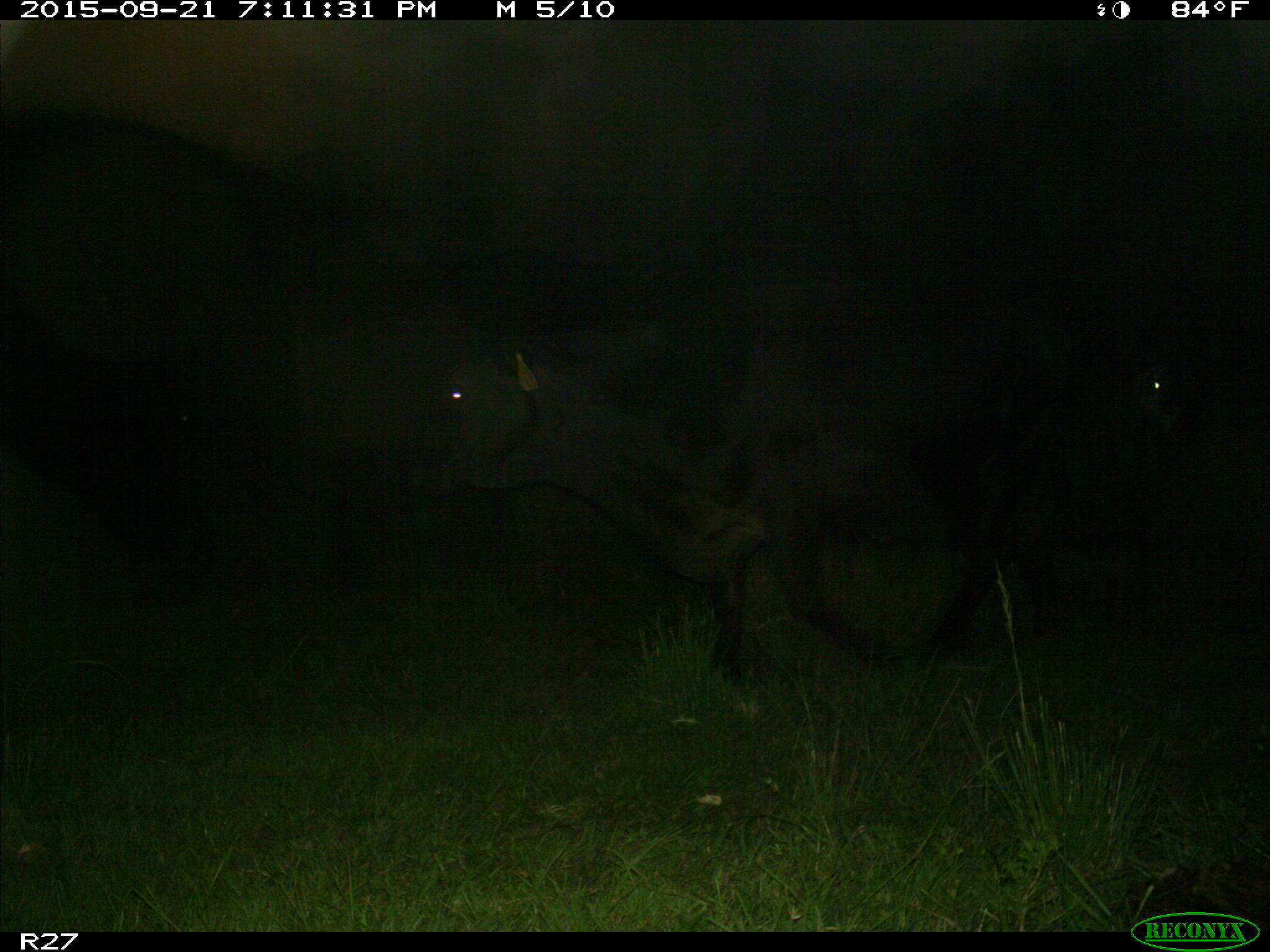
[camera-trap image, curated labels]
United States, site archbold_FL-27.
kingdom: Animalia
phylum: Chordata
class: Mammalia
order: Artiodactyla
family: Bovidae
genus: Bos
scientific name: Bos taurus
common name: domestic cow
Bos taurus (domestic cow).